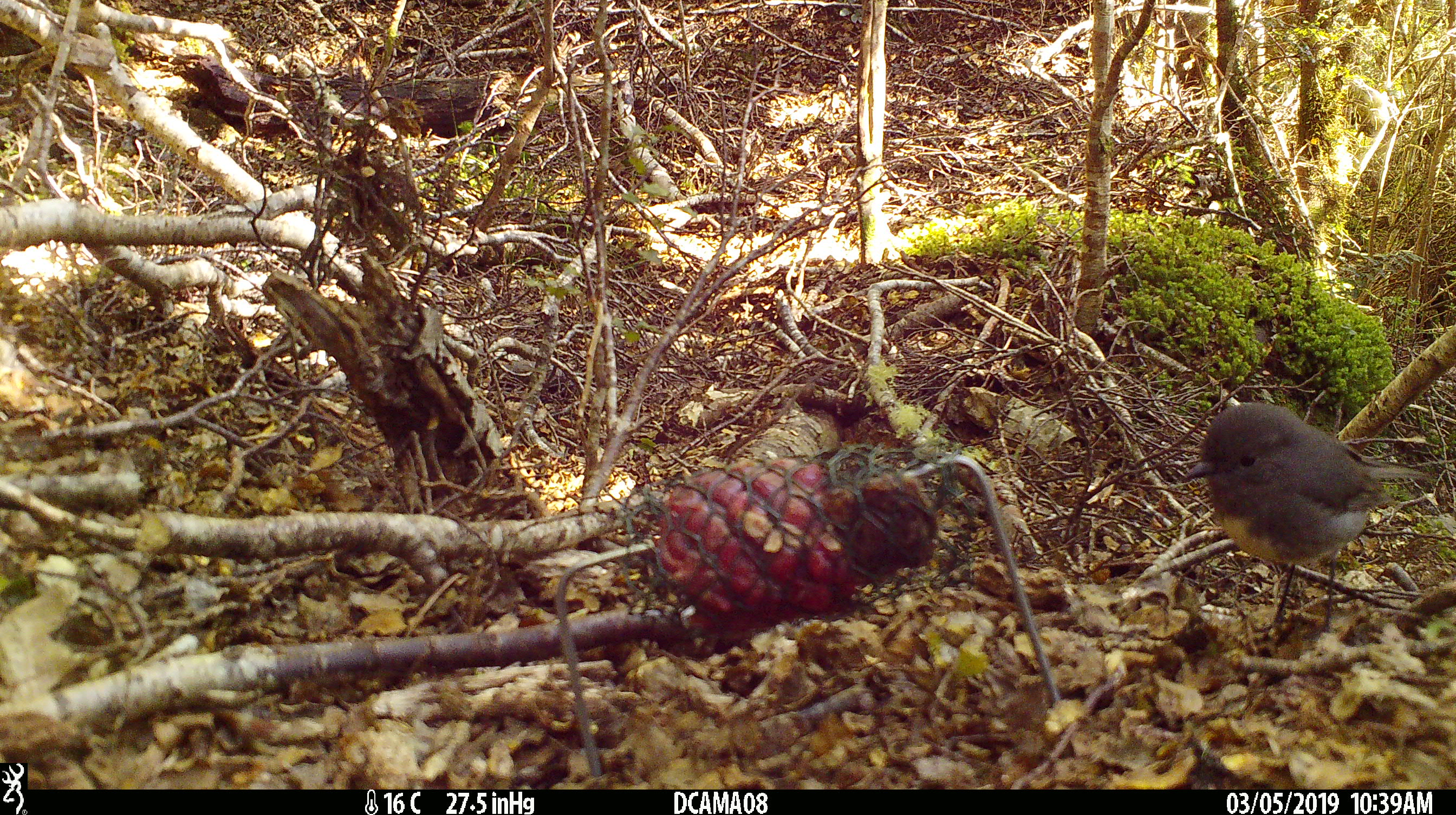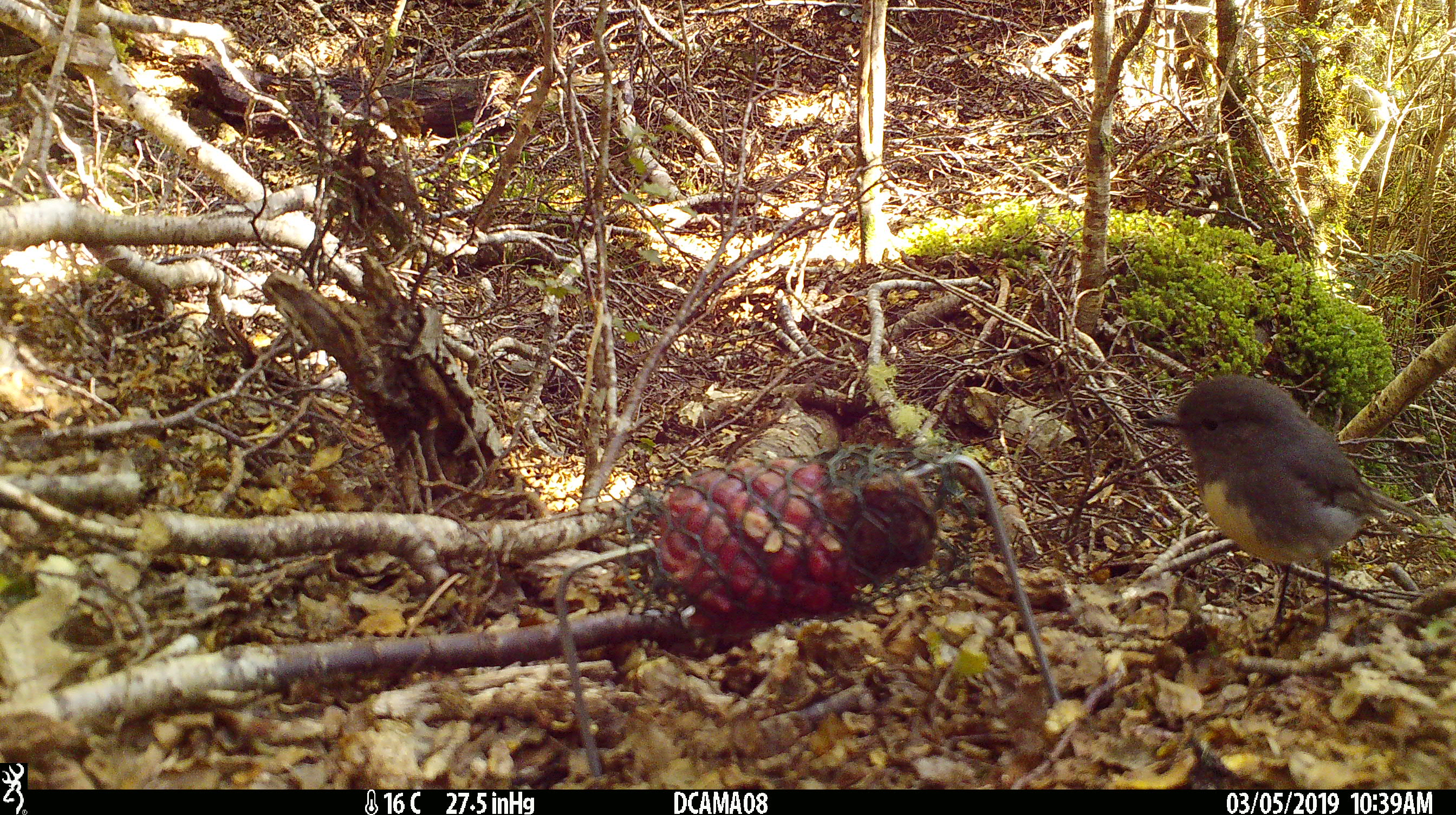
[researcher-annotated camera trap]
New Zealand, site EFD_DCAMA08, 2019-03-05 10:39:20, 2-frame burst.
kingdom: Animalia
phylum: Chordata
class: Aves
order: Passeriformes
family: Petroicidae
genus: Petroica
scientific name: Petroica australis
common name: new zealand robin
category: robin